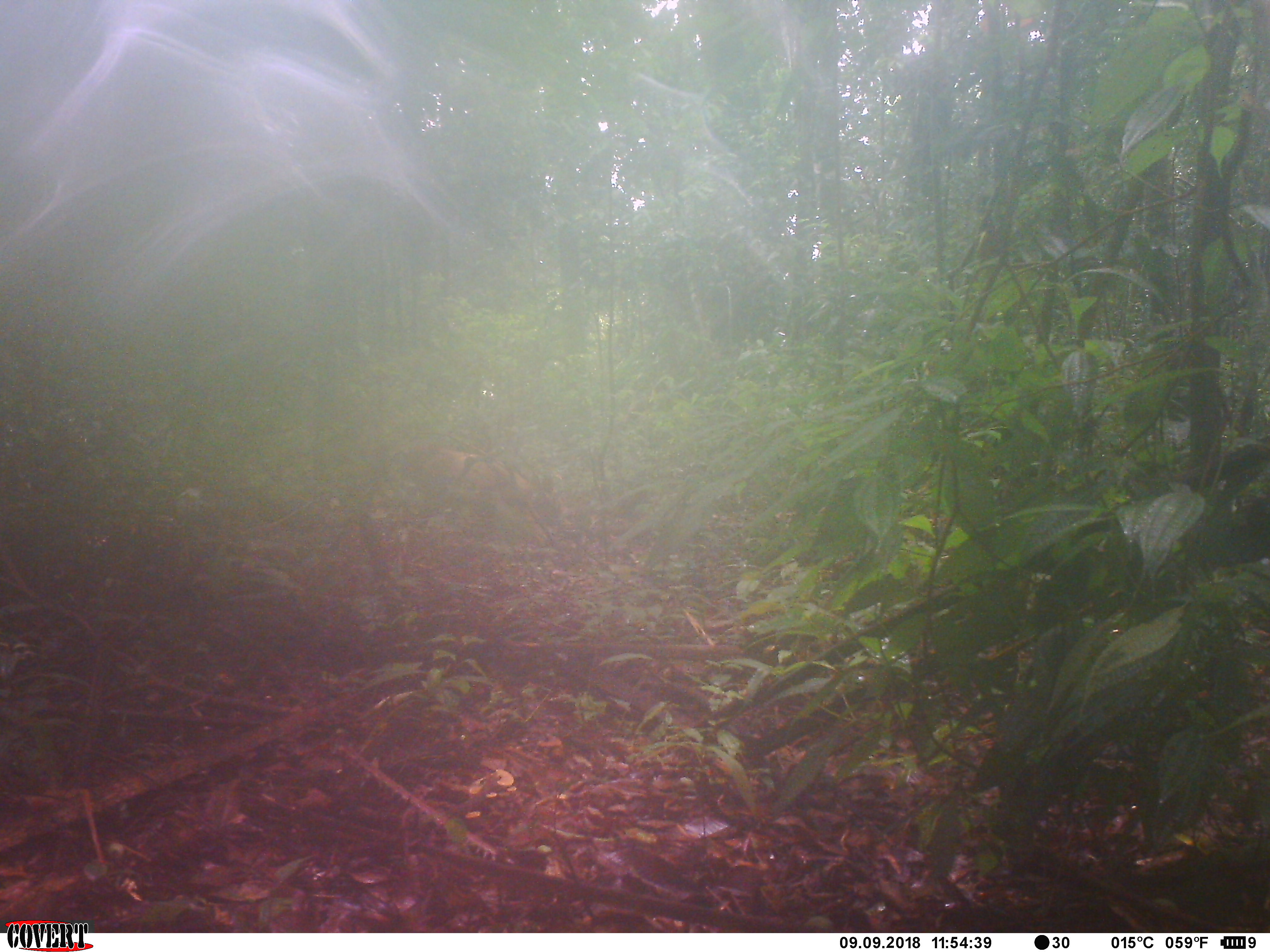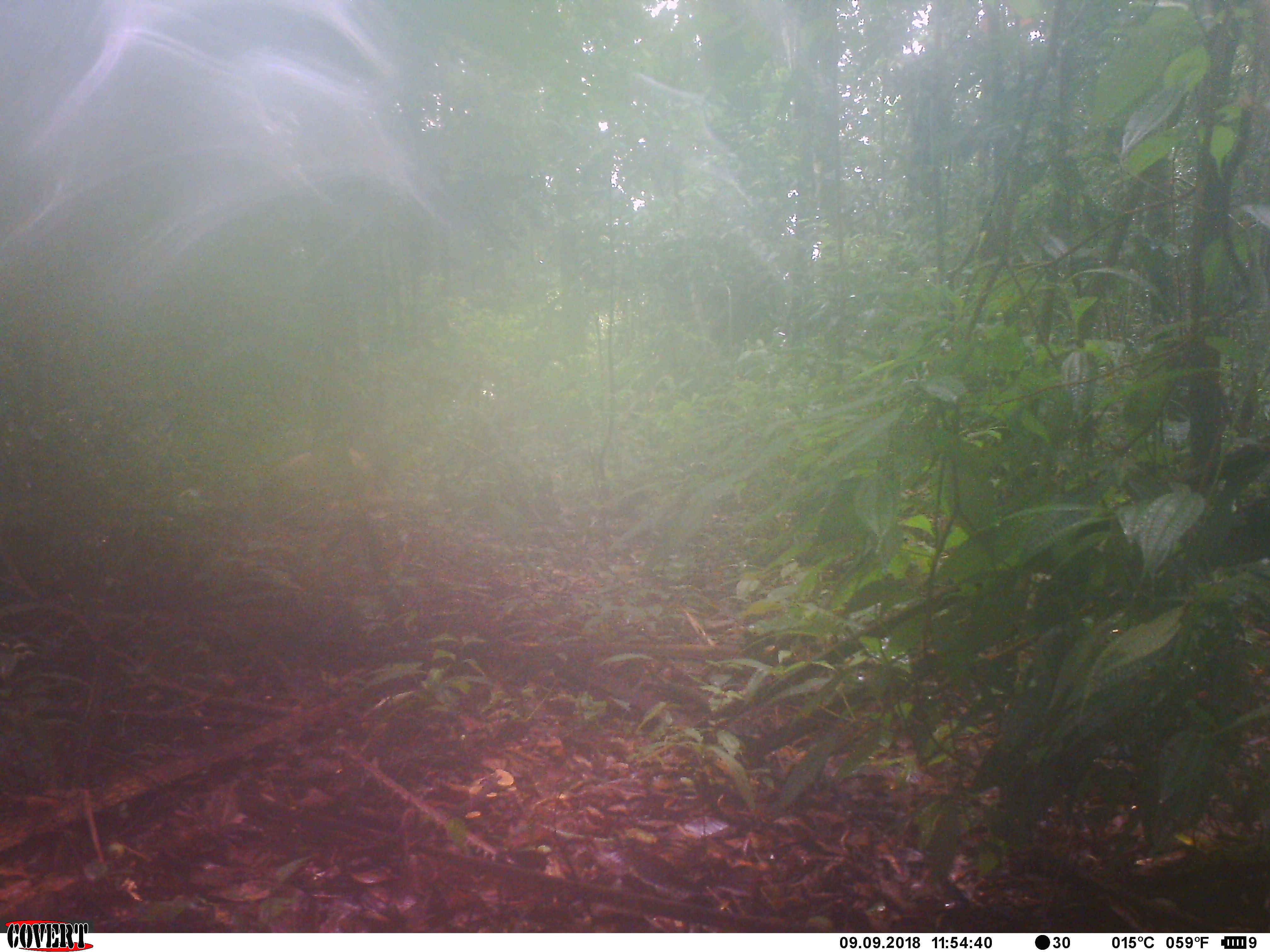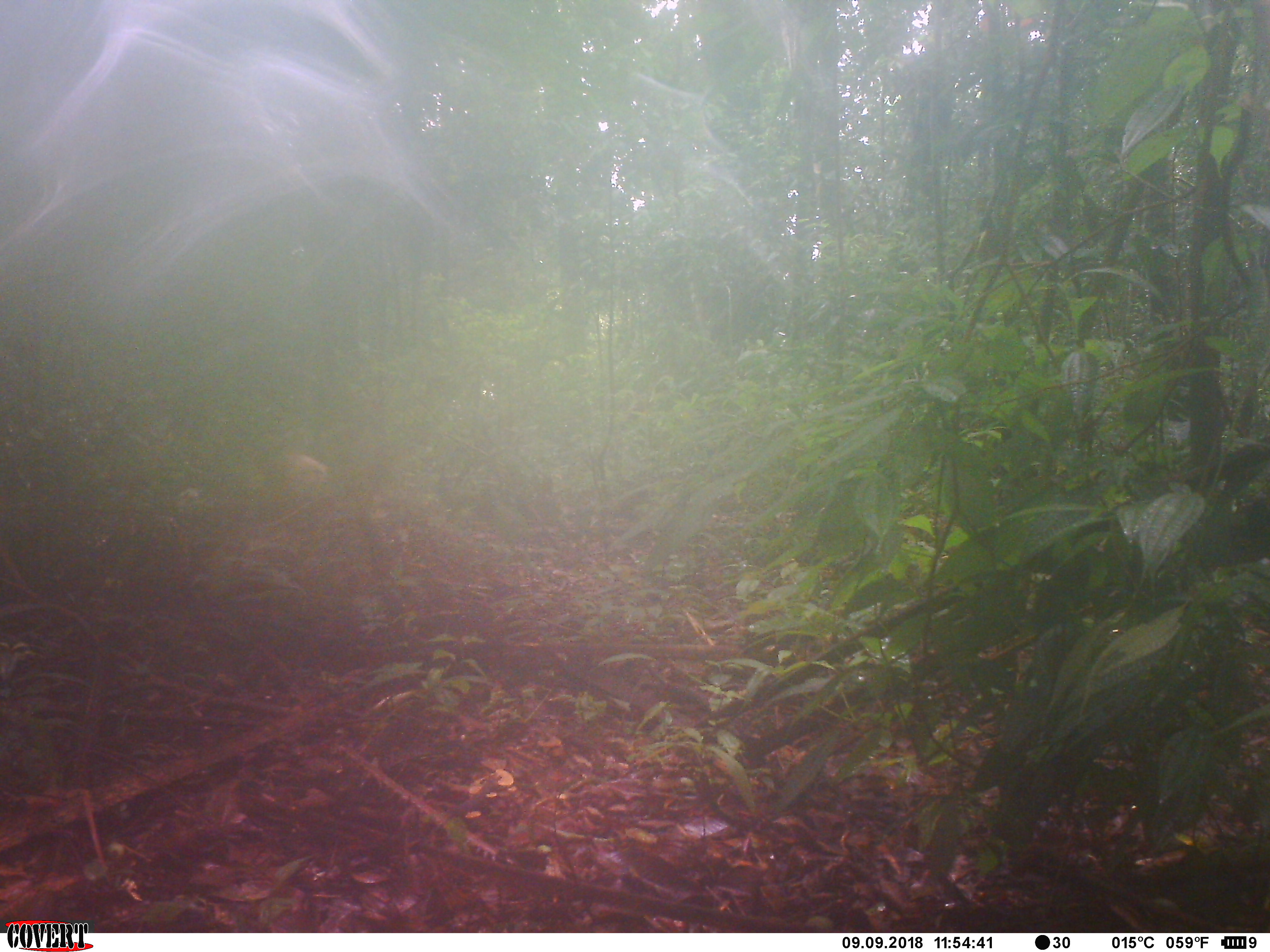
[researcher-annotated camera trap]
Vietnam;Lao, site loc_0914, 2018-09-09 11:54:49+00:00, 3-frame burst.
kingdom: Animalia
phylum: Chordata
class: Mammalia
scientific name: Mammalia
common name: mammal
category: unidentified mammal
Unidentified mammal (mammal) (Mammalia). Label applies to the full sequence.